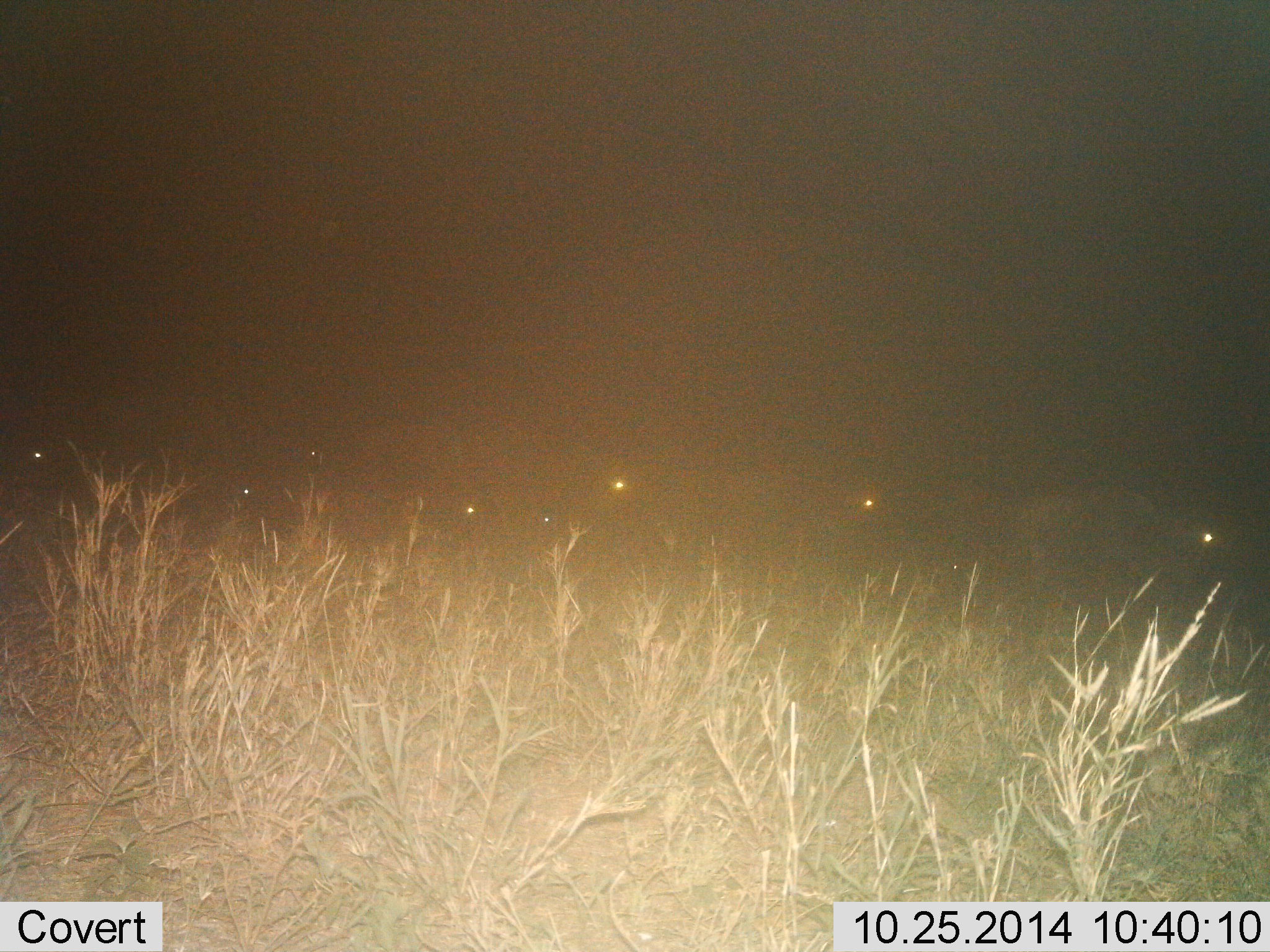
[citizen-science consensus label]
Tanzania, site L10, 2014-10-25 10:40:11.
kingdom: Animalia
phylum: Chordata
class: Mammalia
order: Artiodactyla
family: Bovidae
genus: Connochaetes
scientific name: Connochaetes taurinus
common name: blue wildebeest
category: wildebeest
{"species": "wildebeest (blue wildebeest) (Connochaetes taurinus)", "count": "8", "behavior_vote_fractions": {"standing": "38%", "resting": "0%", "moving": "62%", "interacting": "0%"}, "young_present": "0%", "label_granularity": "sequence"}